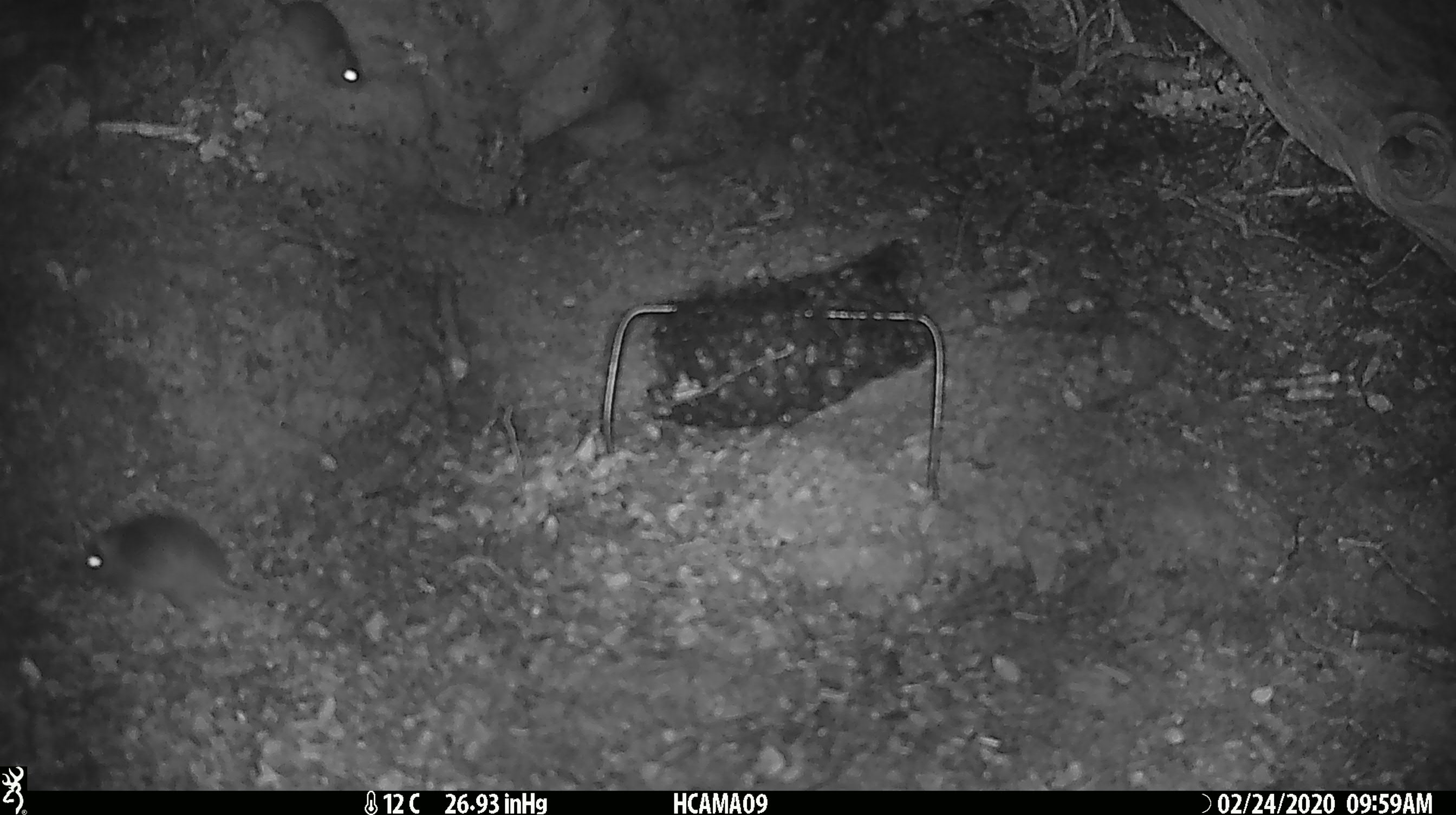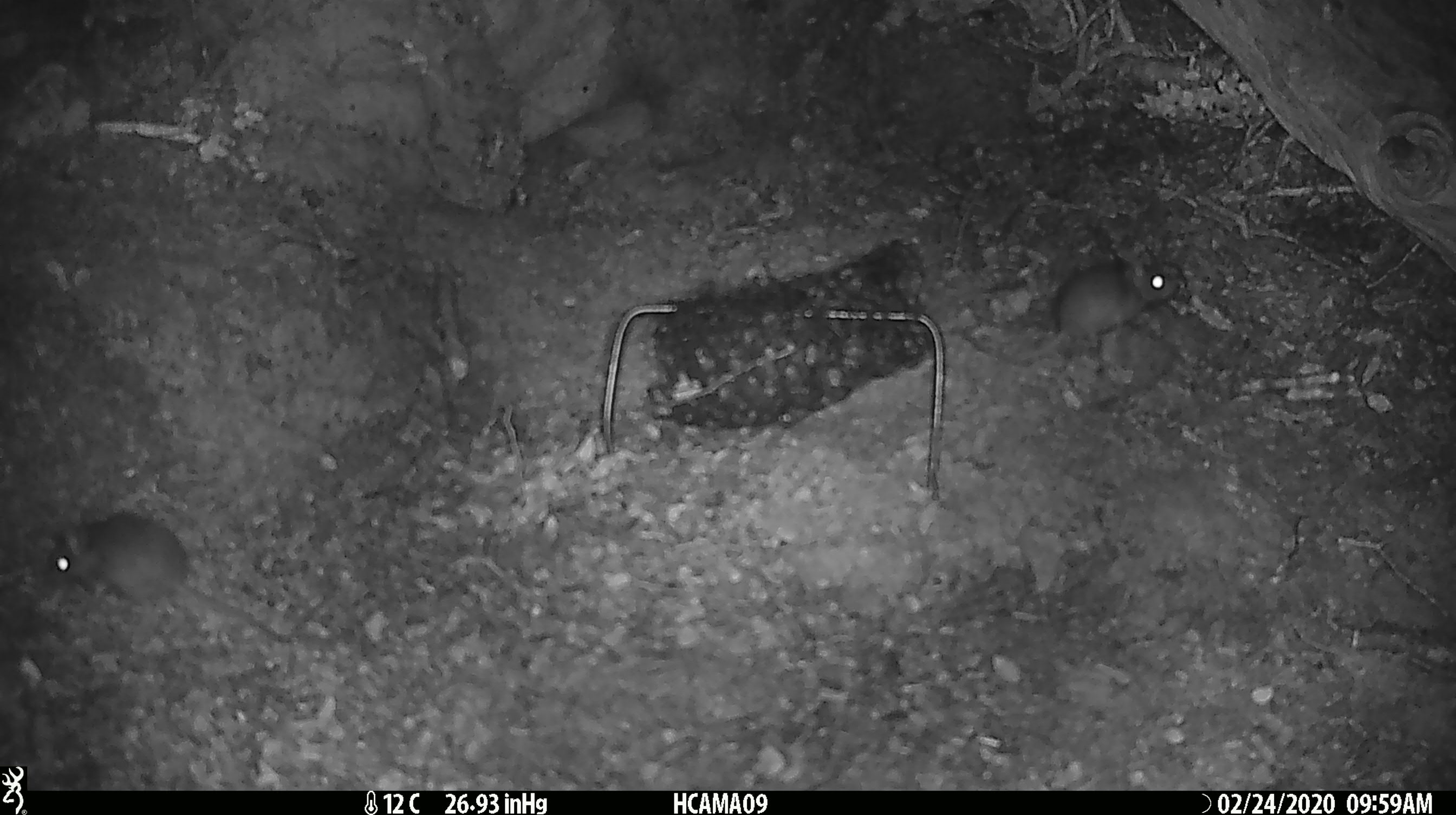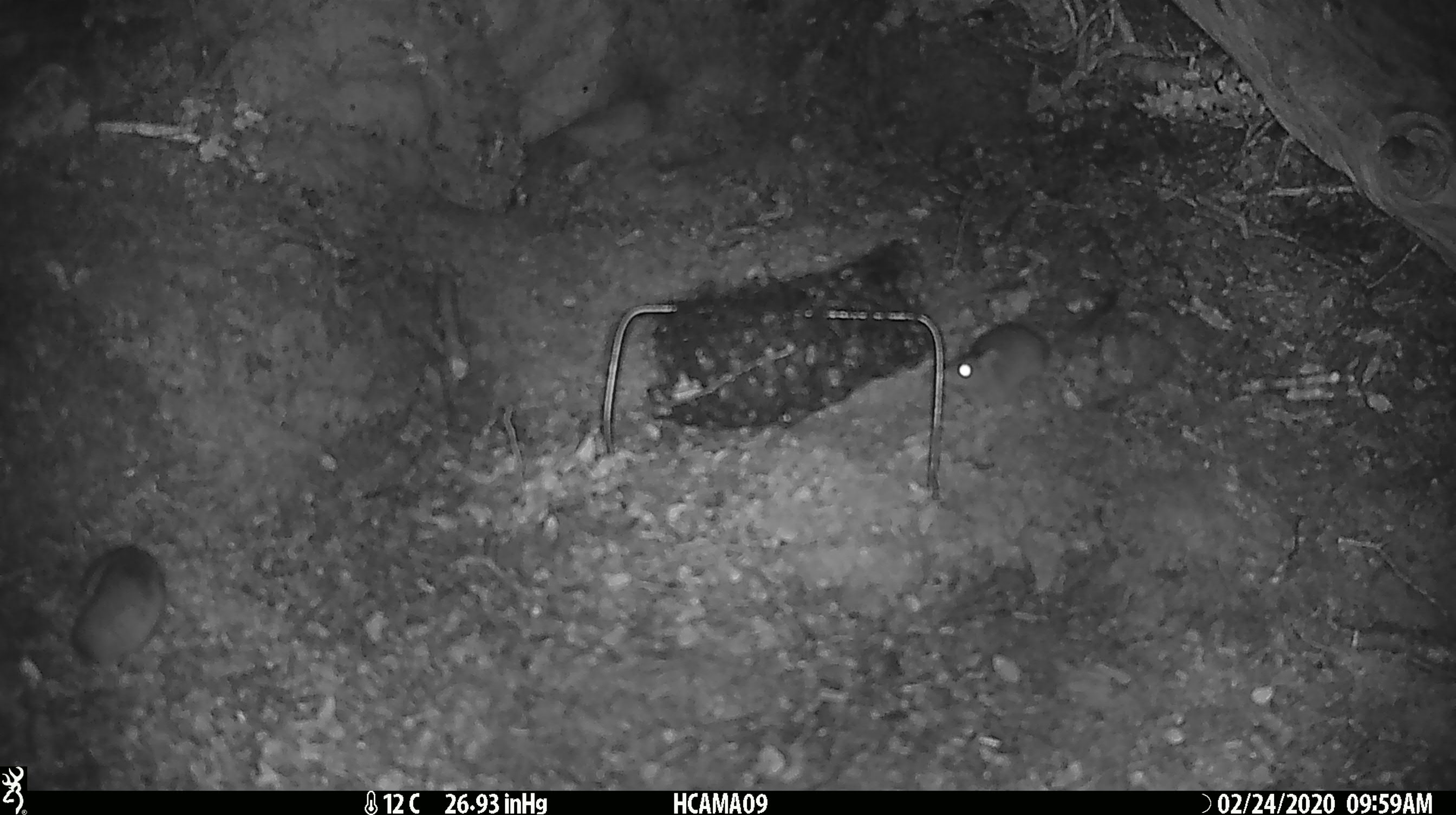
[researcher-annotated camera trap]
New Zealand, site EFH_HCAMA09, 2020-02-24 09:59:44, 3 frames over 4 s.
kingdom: Animalia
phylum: Chordata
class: Mammalia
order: Rodentia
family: Muridae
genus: Mus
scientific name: Mus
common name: mouse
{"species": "mouse (Mus)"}